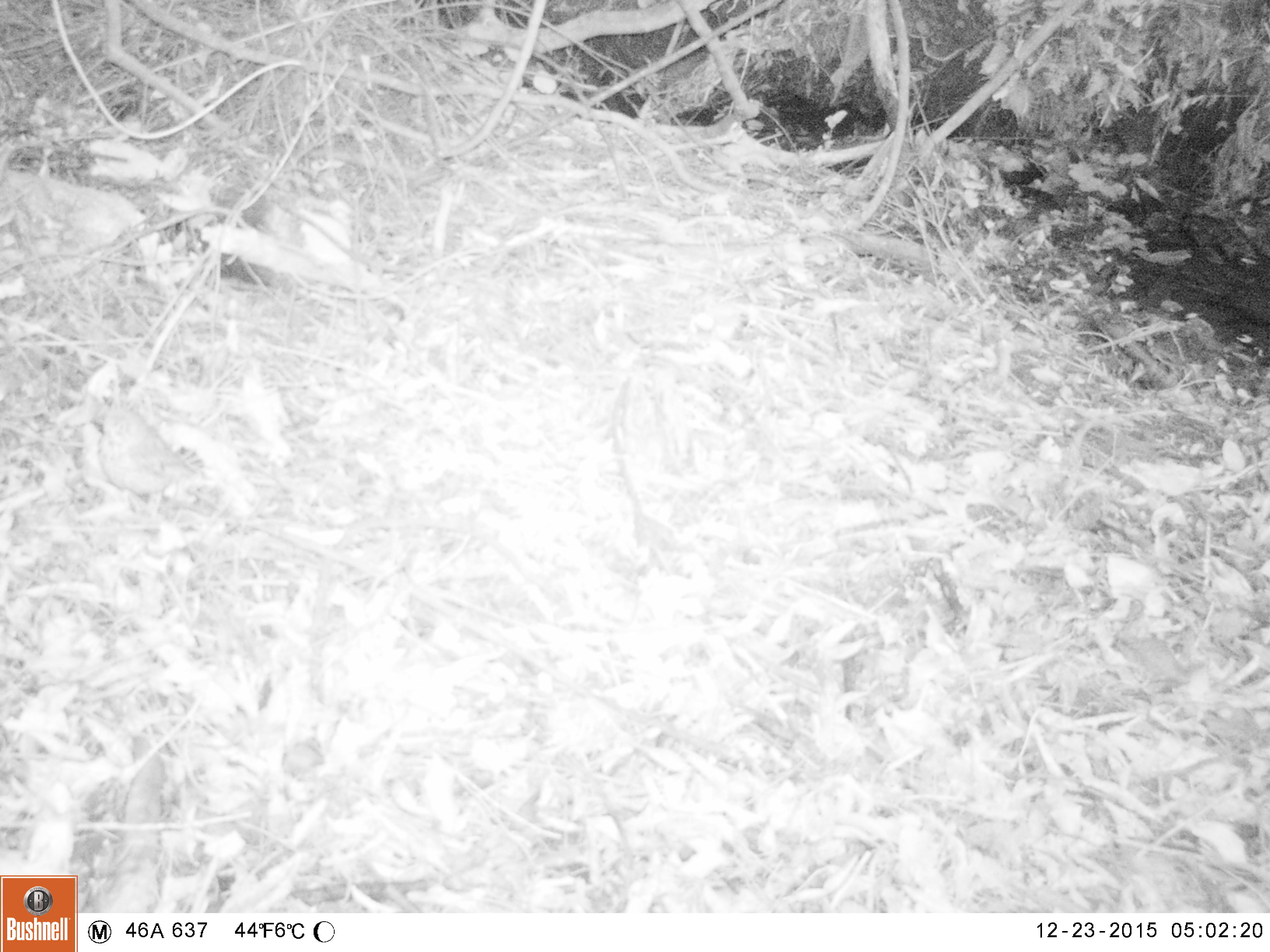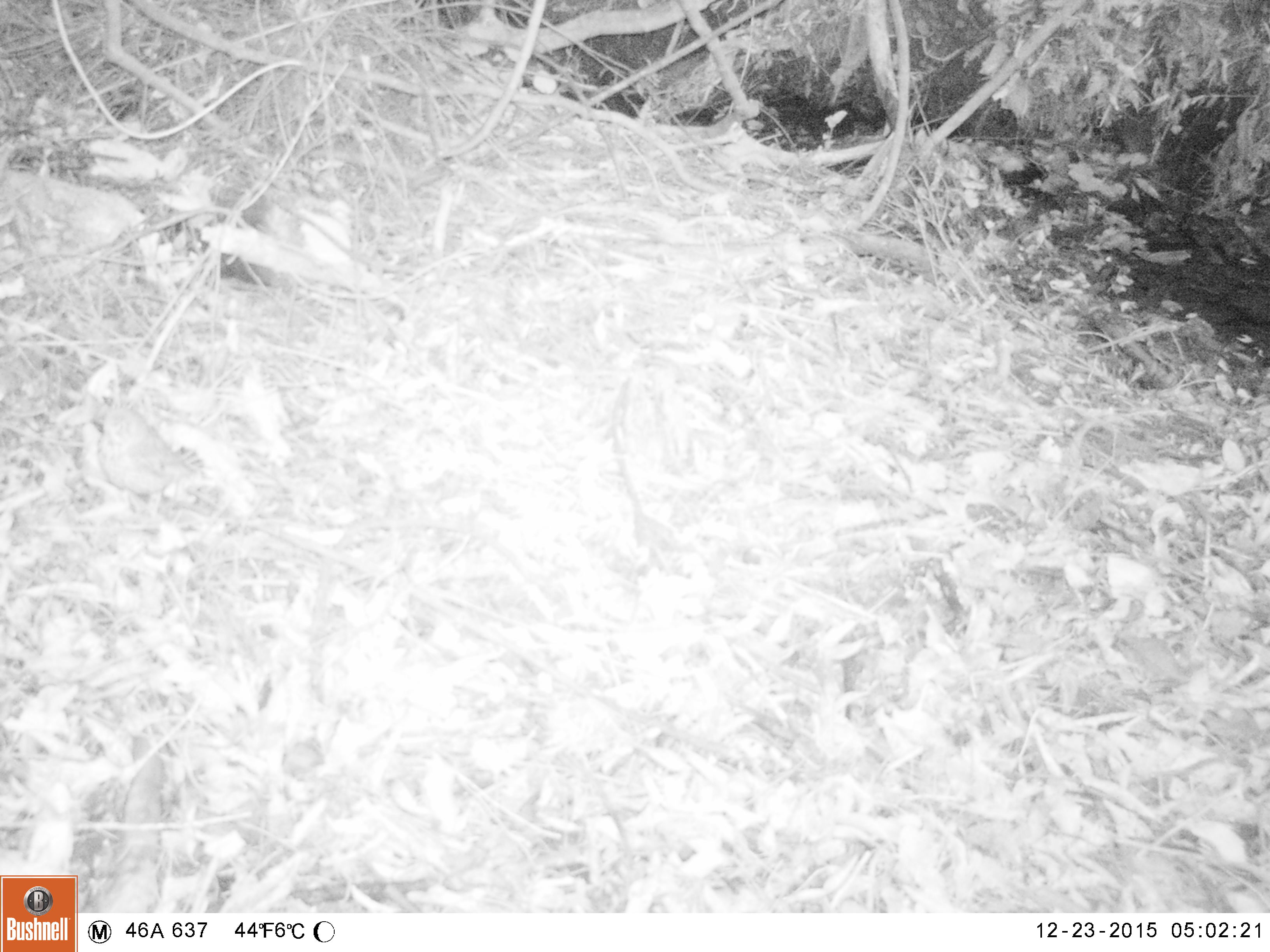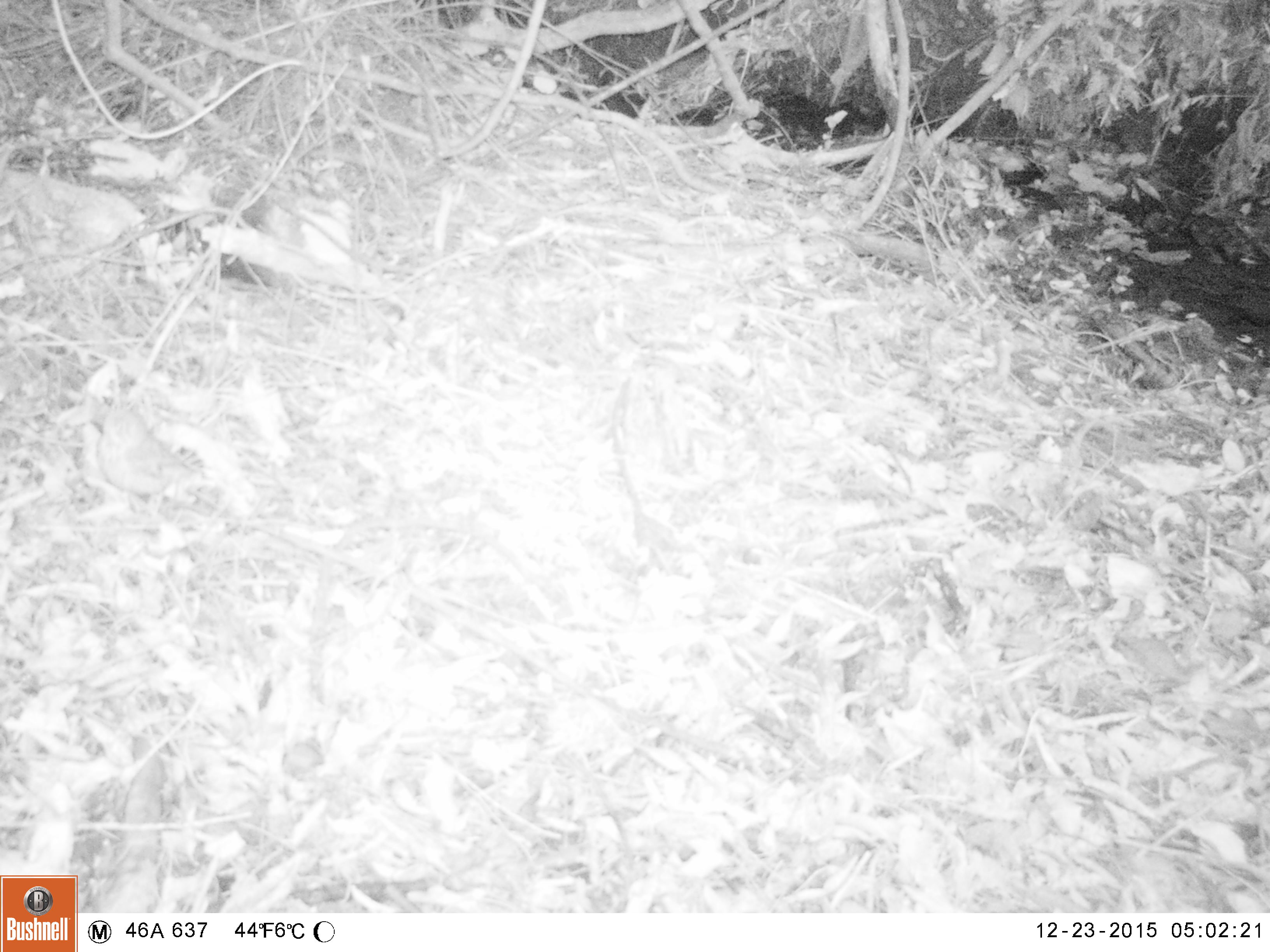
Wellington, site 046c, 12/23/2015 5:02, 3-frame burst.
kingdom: Animalia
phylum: Chordata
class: Aves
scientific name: Aves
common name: bird